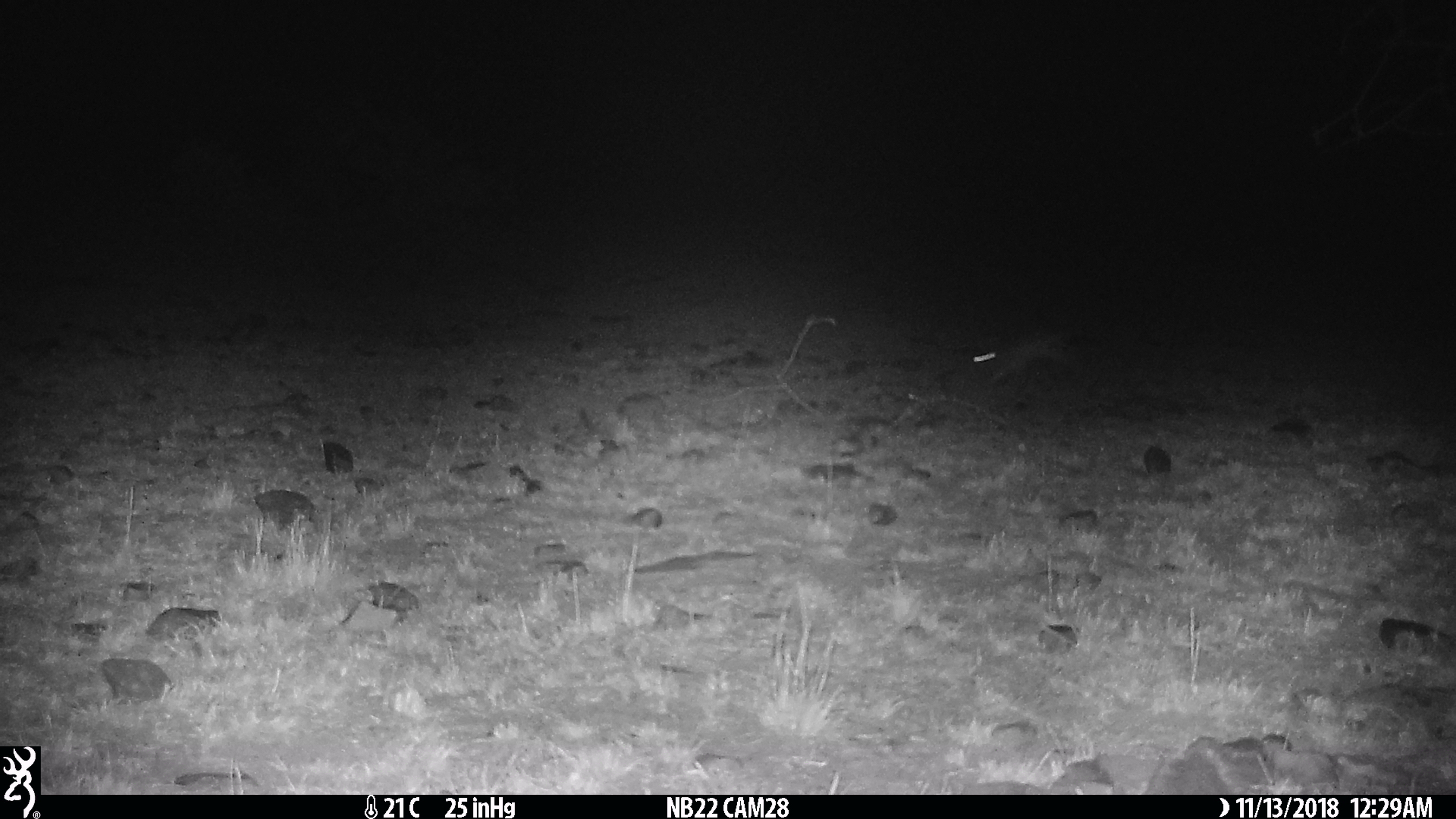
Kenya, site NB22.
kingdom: Animalia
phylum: Chordata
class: Mammalia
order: Lagomorpha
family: Leporidae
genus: Lepus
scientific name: Lepus capensis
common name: cape hare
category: hare